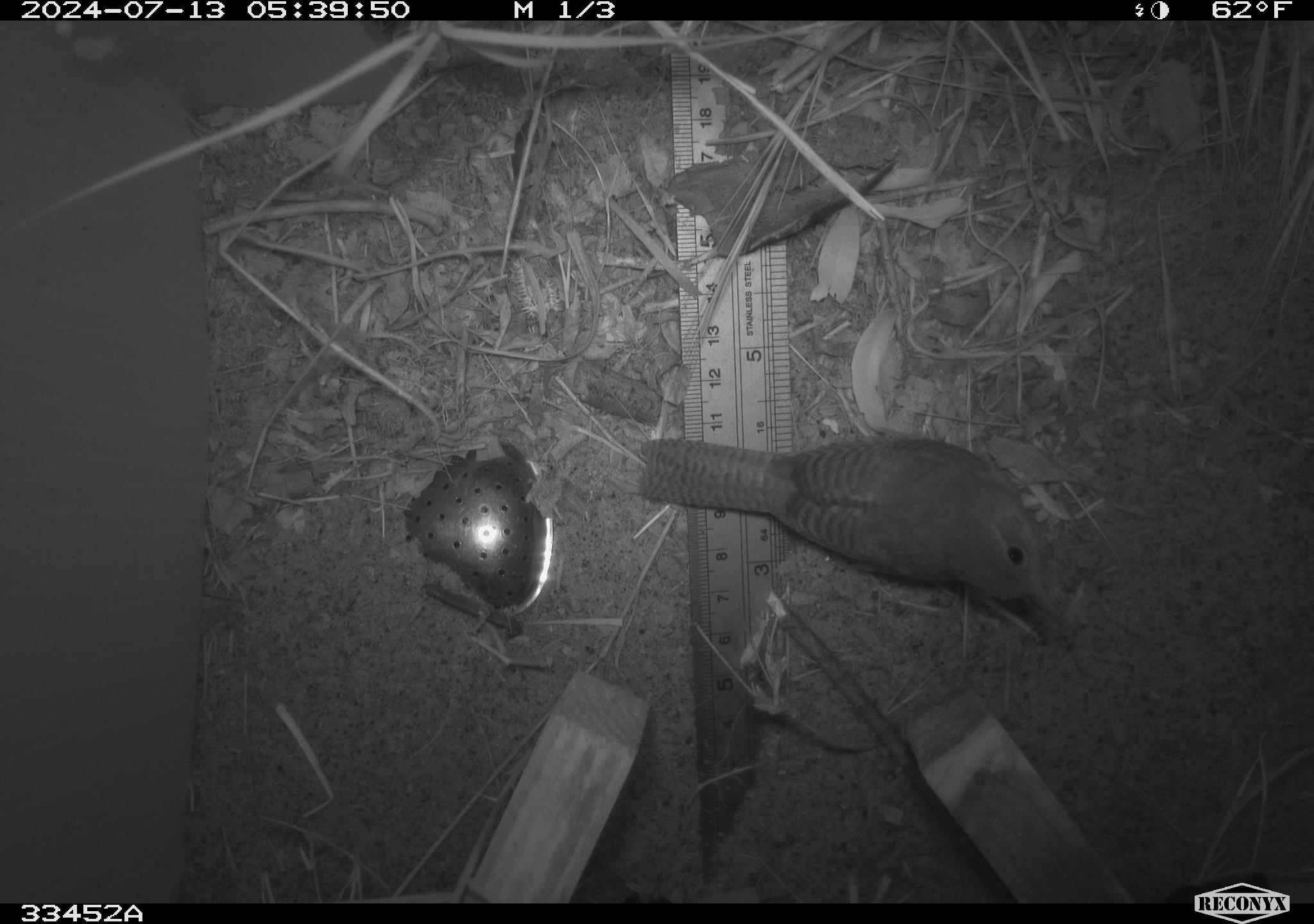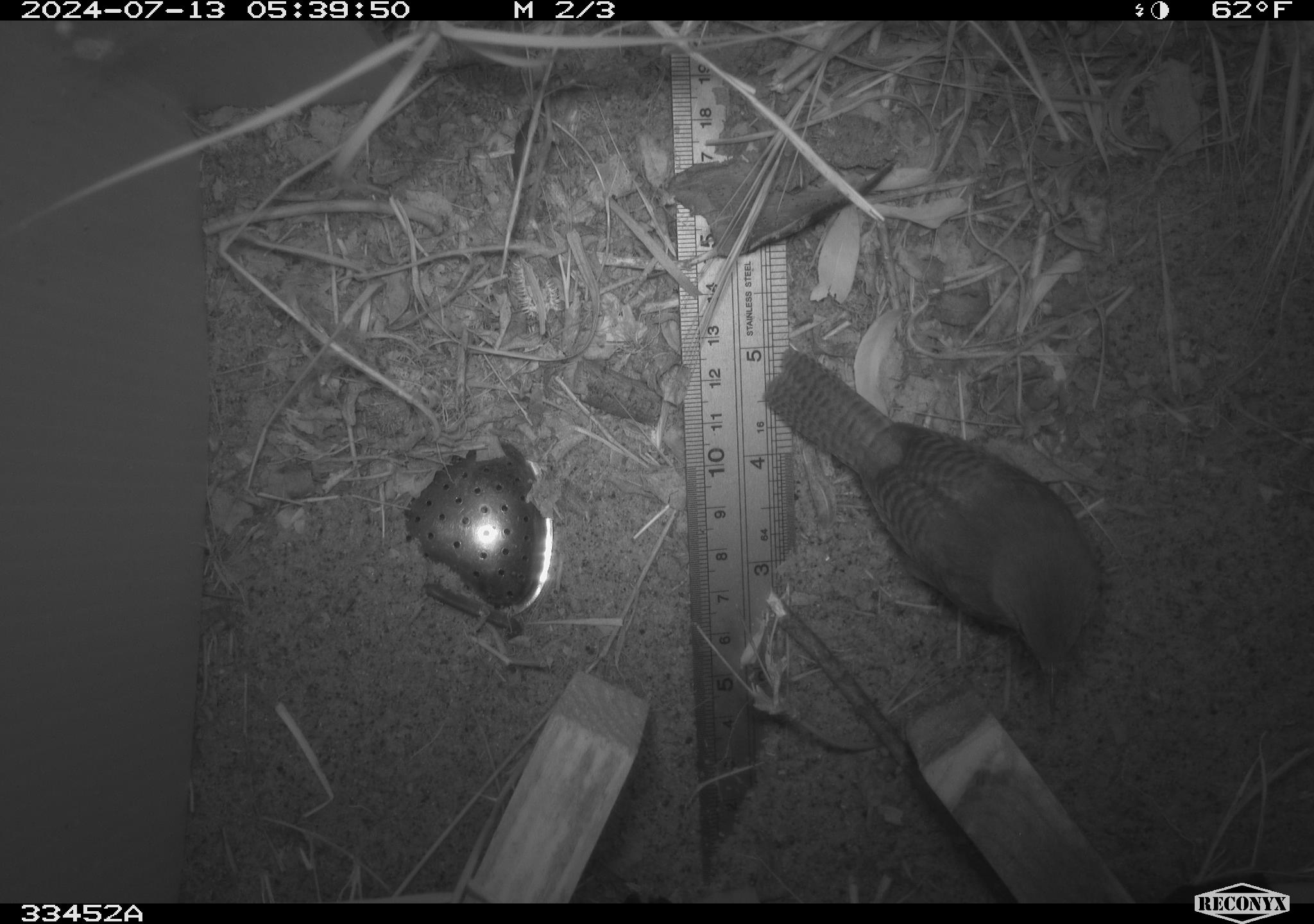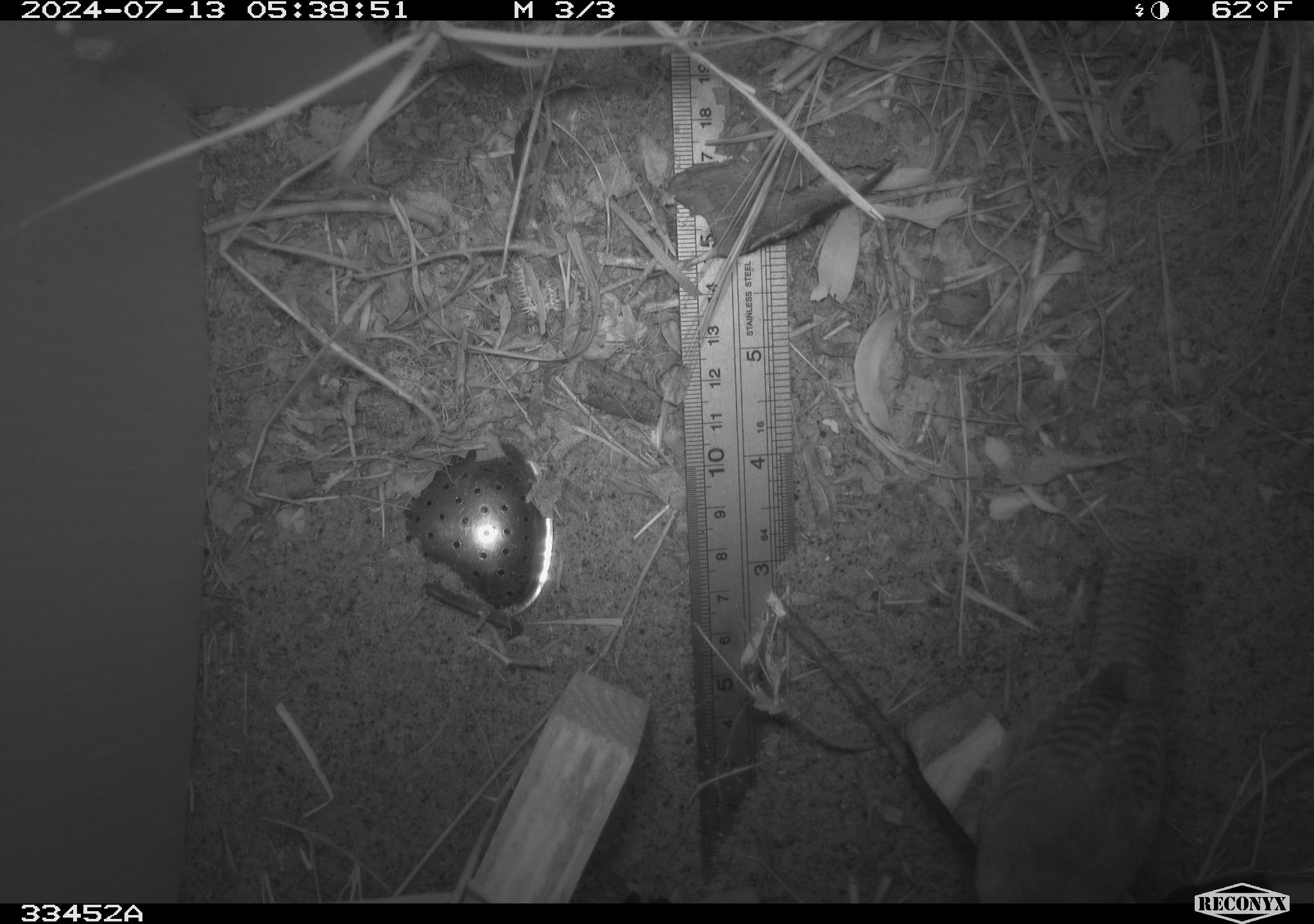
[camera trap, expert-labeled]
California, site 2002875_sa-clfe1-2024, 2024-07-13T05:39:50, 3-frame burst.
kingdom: Animalia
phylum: Chordata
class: Aves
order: Passeriformes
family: Troglodytidae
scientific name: Troglodytidae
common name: wren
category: troglodytidae family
Troglodytidae family (wren) (Troglodytidae).